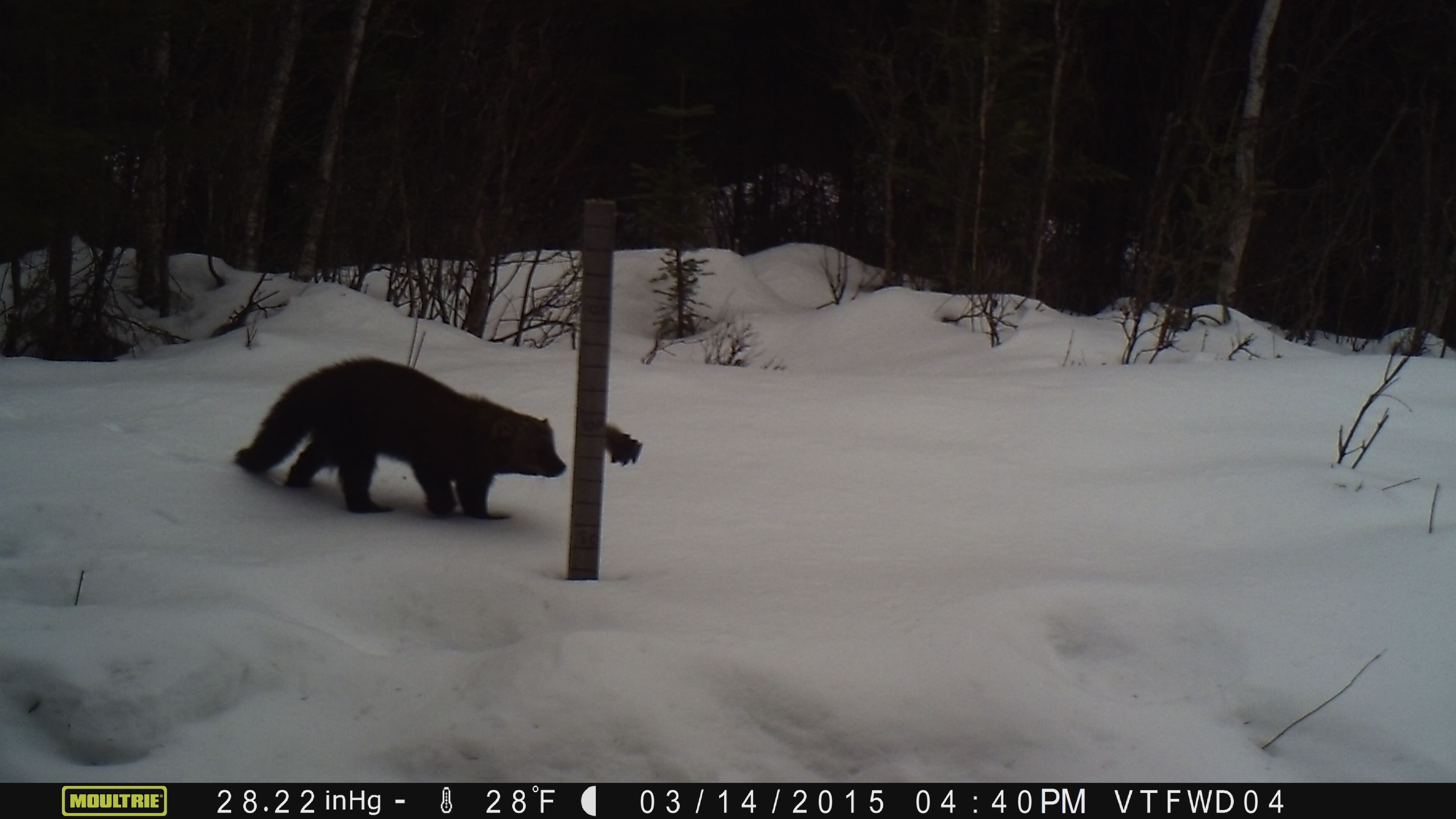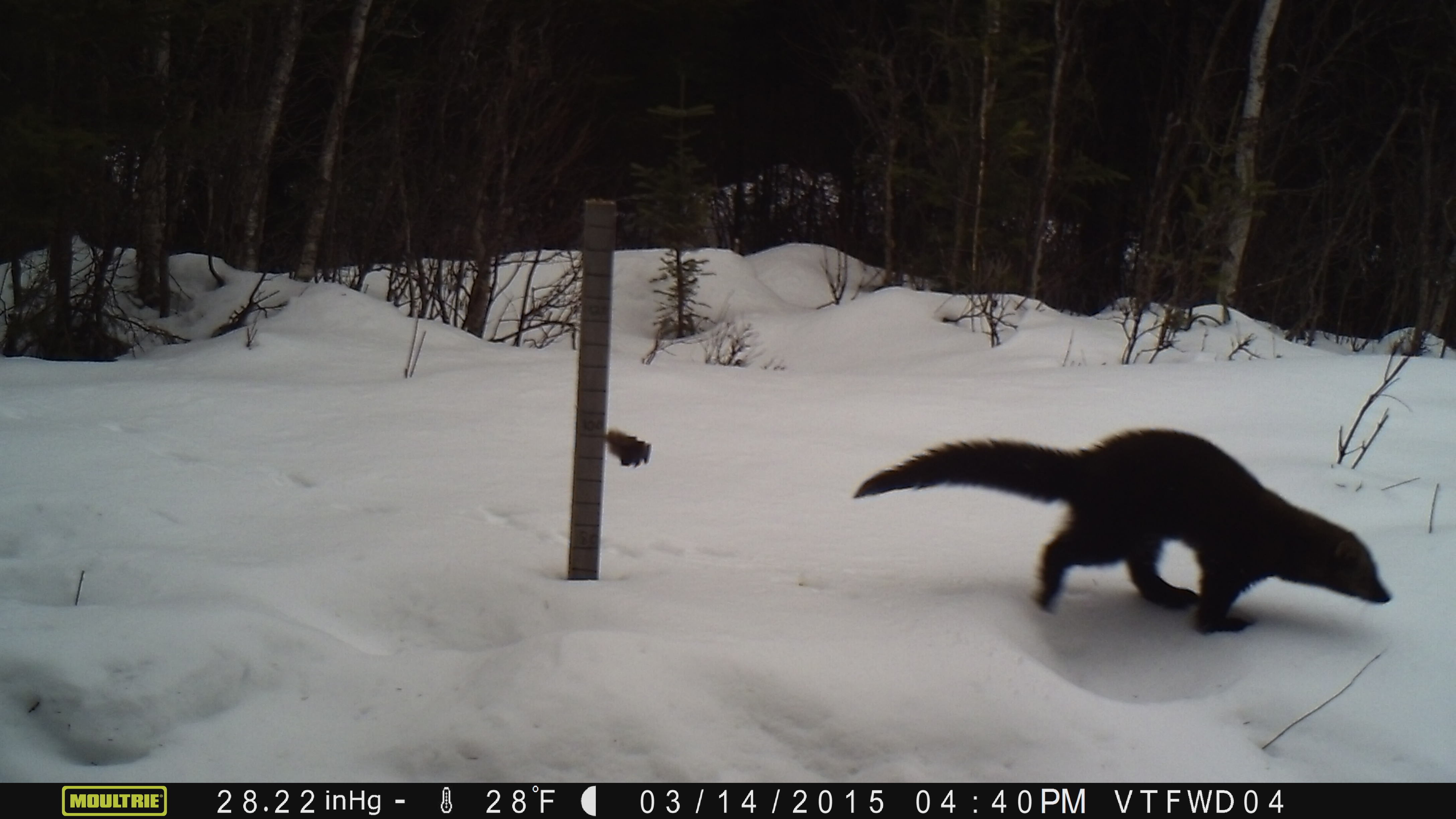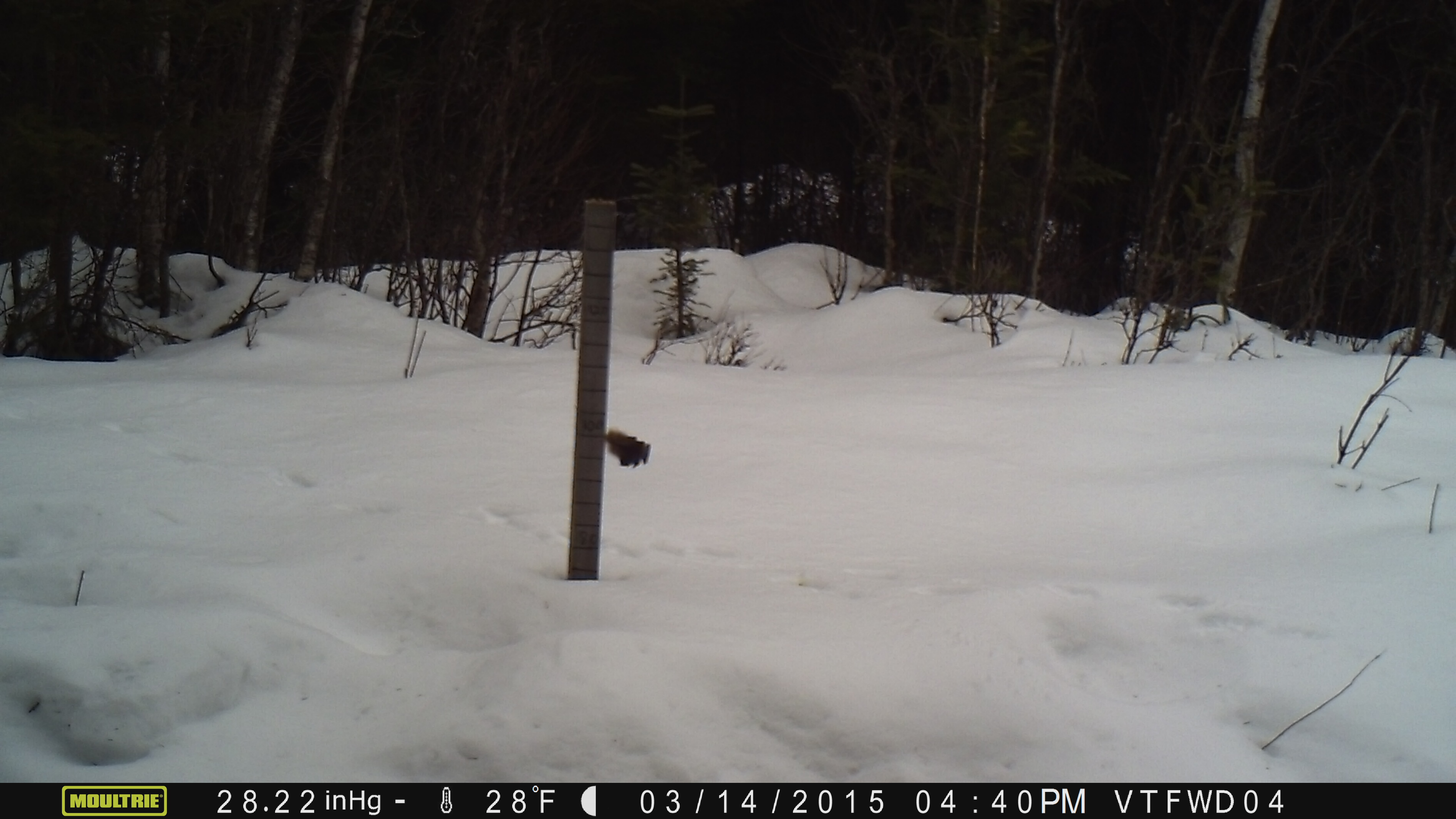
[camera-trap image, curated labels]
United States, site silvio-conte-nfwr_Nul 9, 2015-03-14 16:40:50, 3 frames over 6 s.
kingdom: Animalia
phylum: Chordata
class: Mammalia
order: Carnivora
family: Mustelidae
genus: Pekania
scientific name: Pekania pennanti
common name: fisher